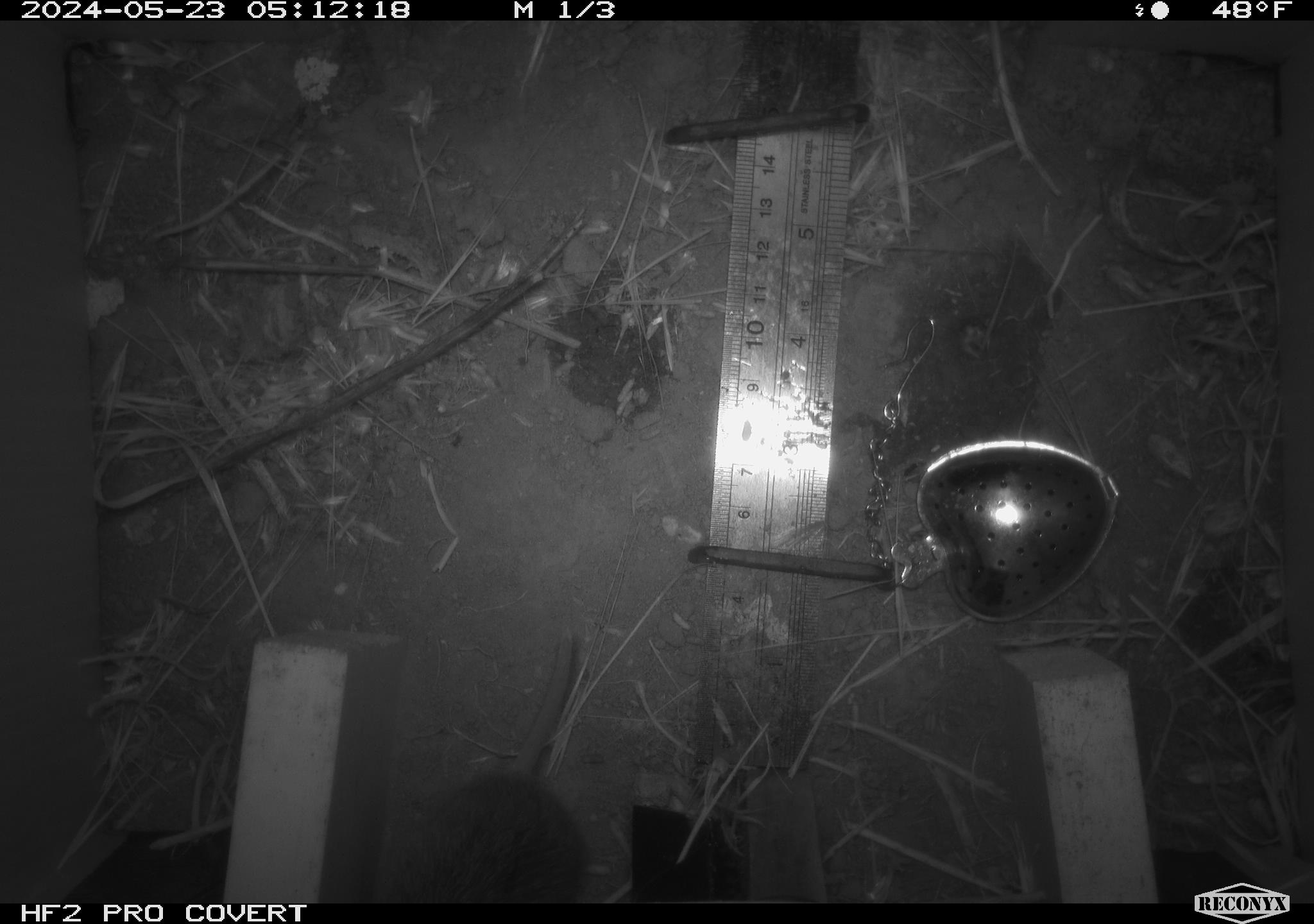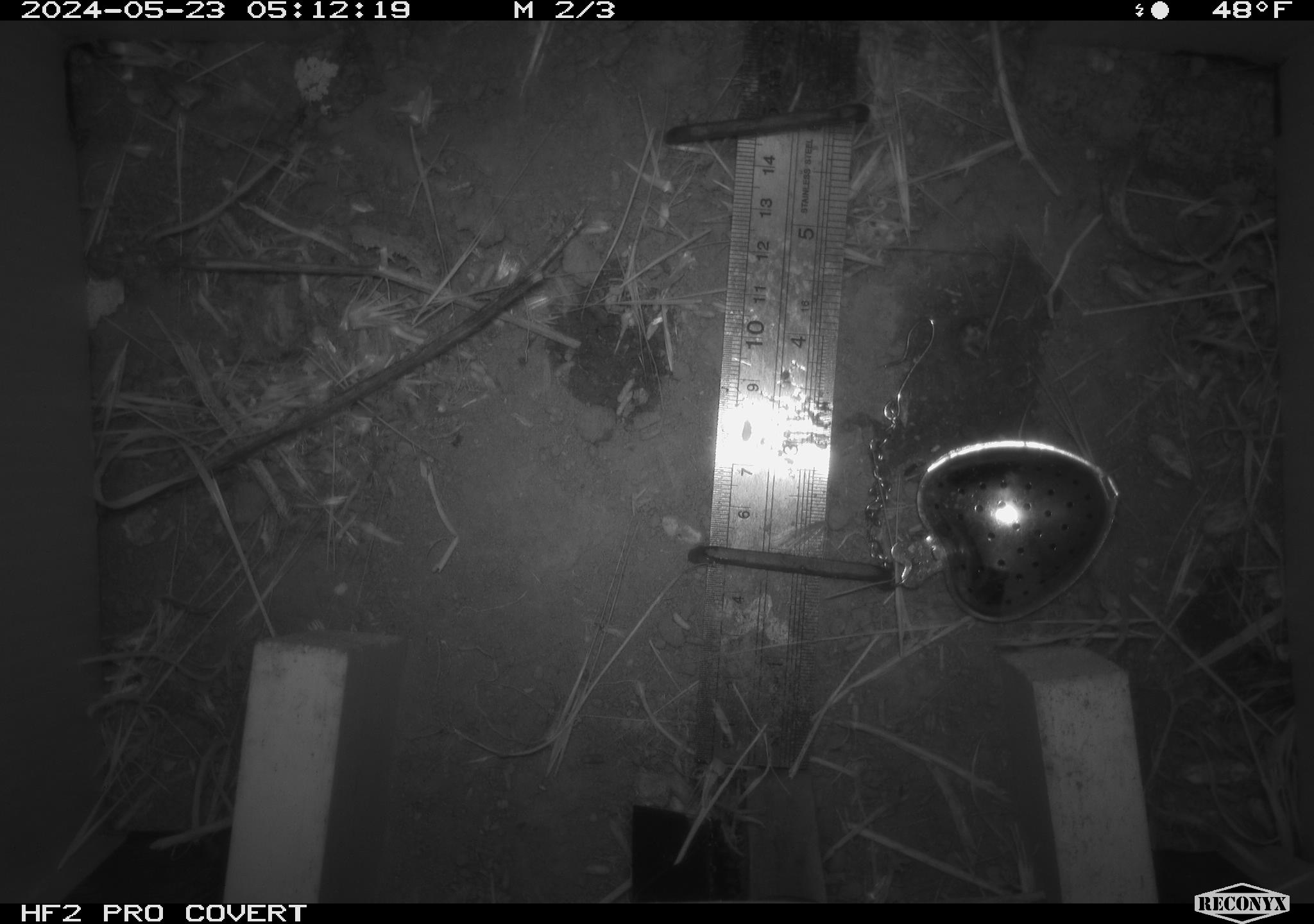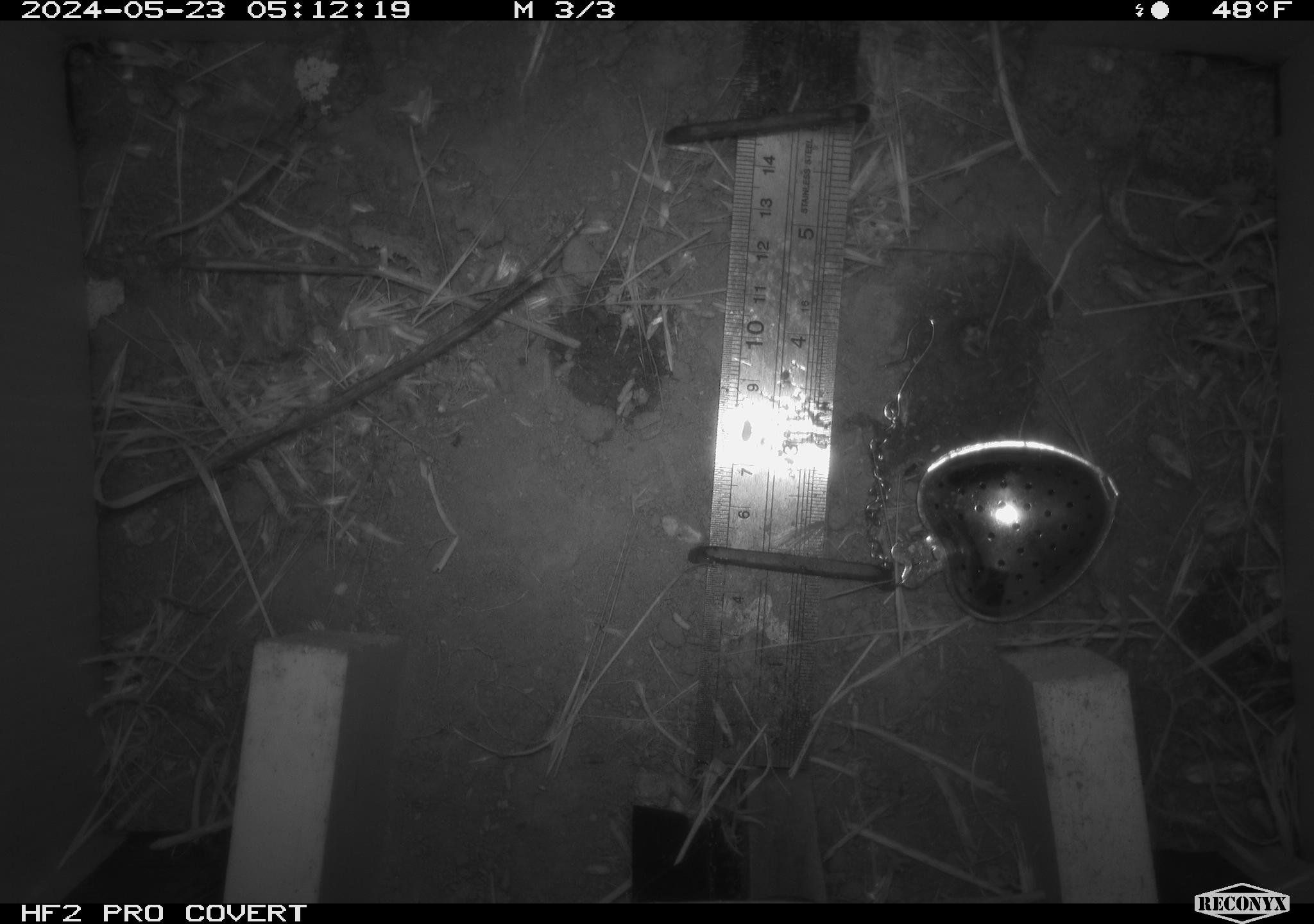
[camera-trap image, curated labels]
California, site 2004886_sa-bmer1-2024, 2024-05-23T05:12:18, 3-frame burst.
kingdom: Animalia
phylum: Chordata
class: Mammalia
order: Rodentia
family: Cricetidae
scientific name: Arvicolinae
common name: voles, lemmings, and muskrats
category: arvicolinae subfamily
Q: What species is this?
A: Arvicolinae subfamily (voles, lemmings, and muskrats) (Arvicolinae).